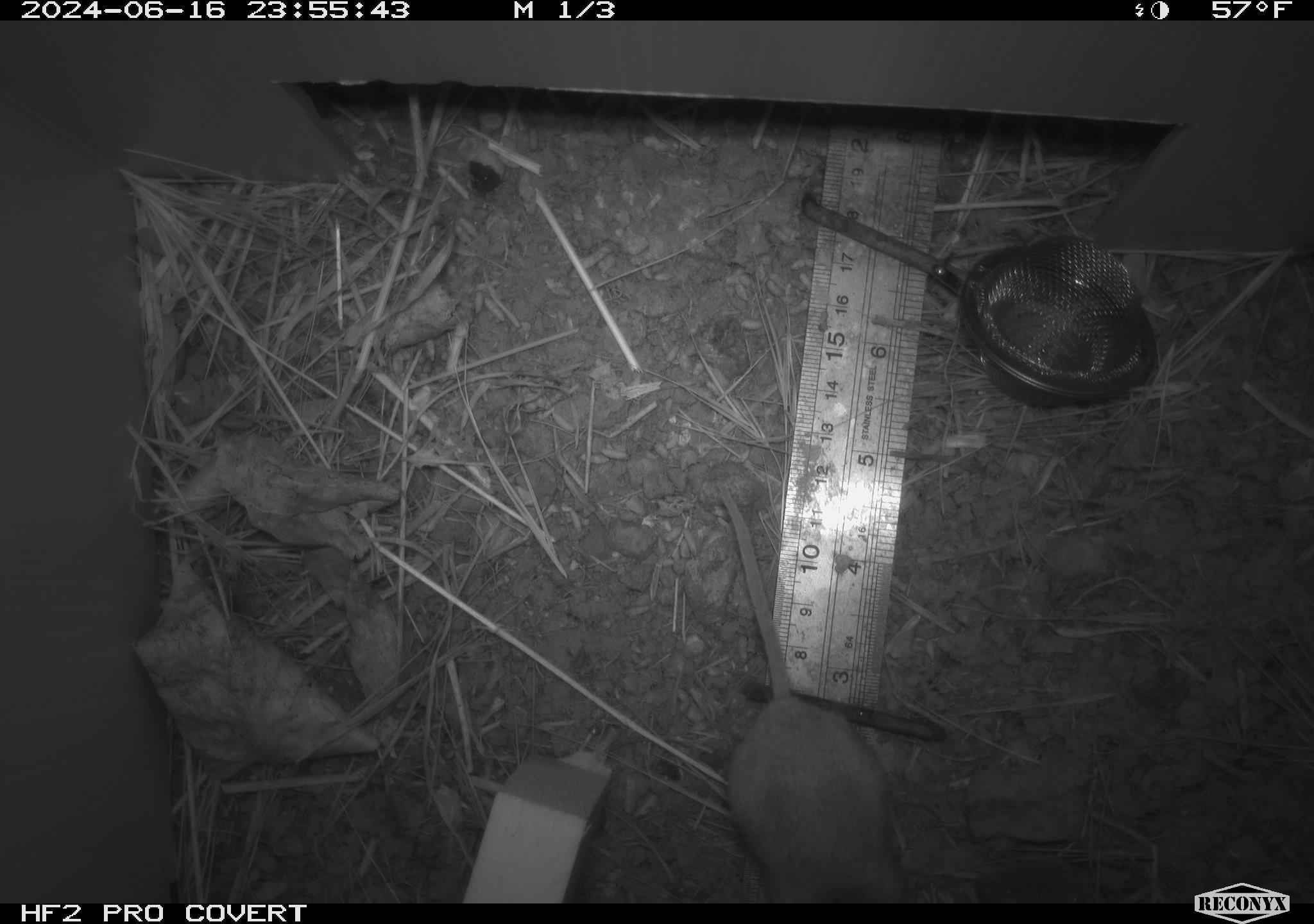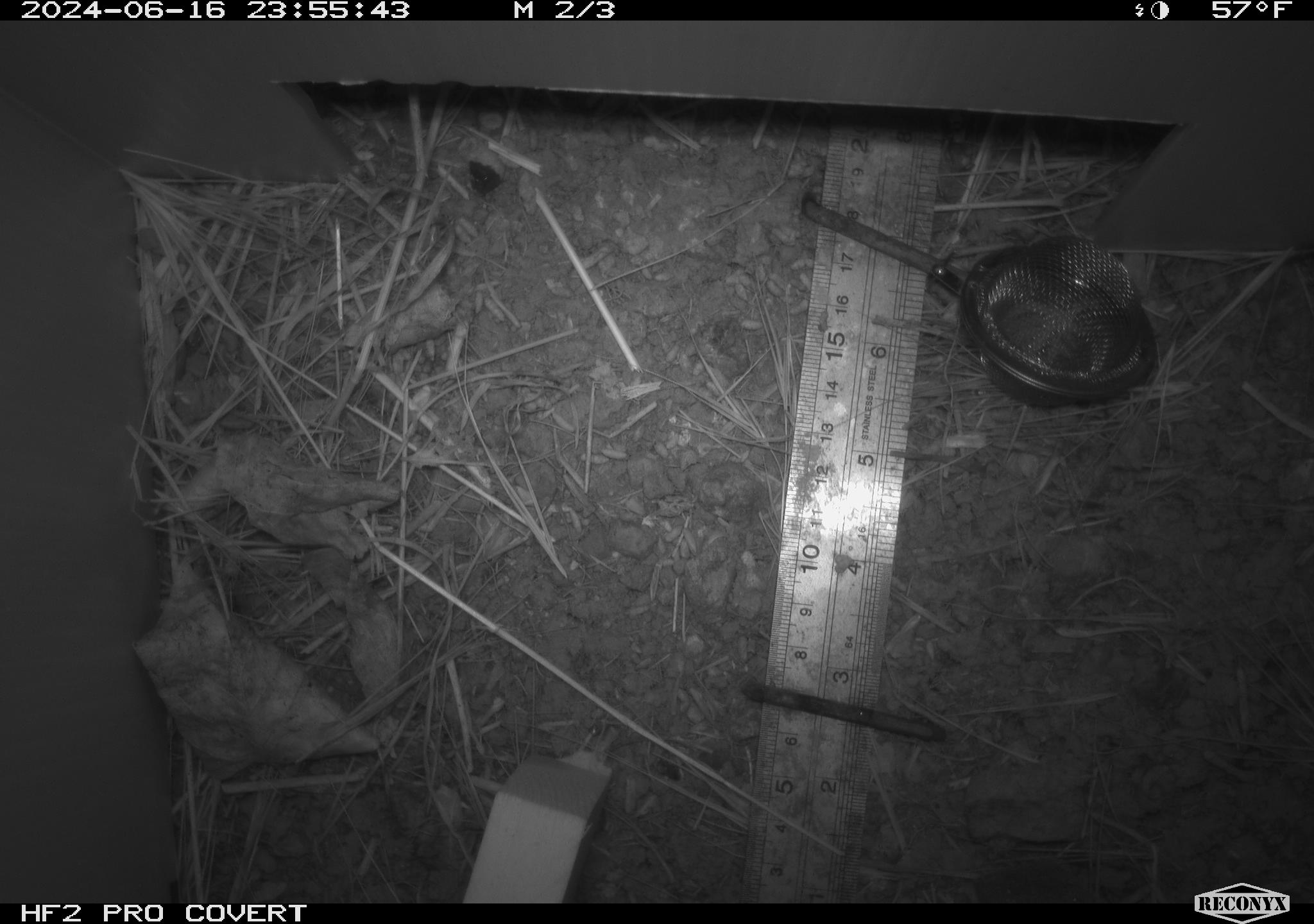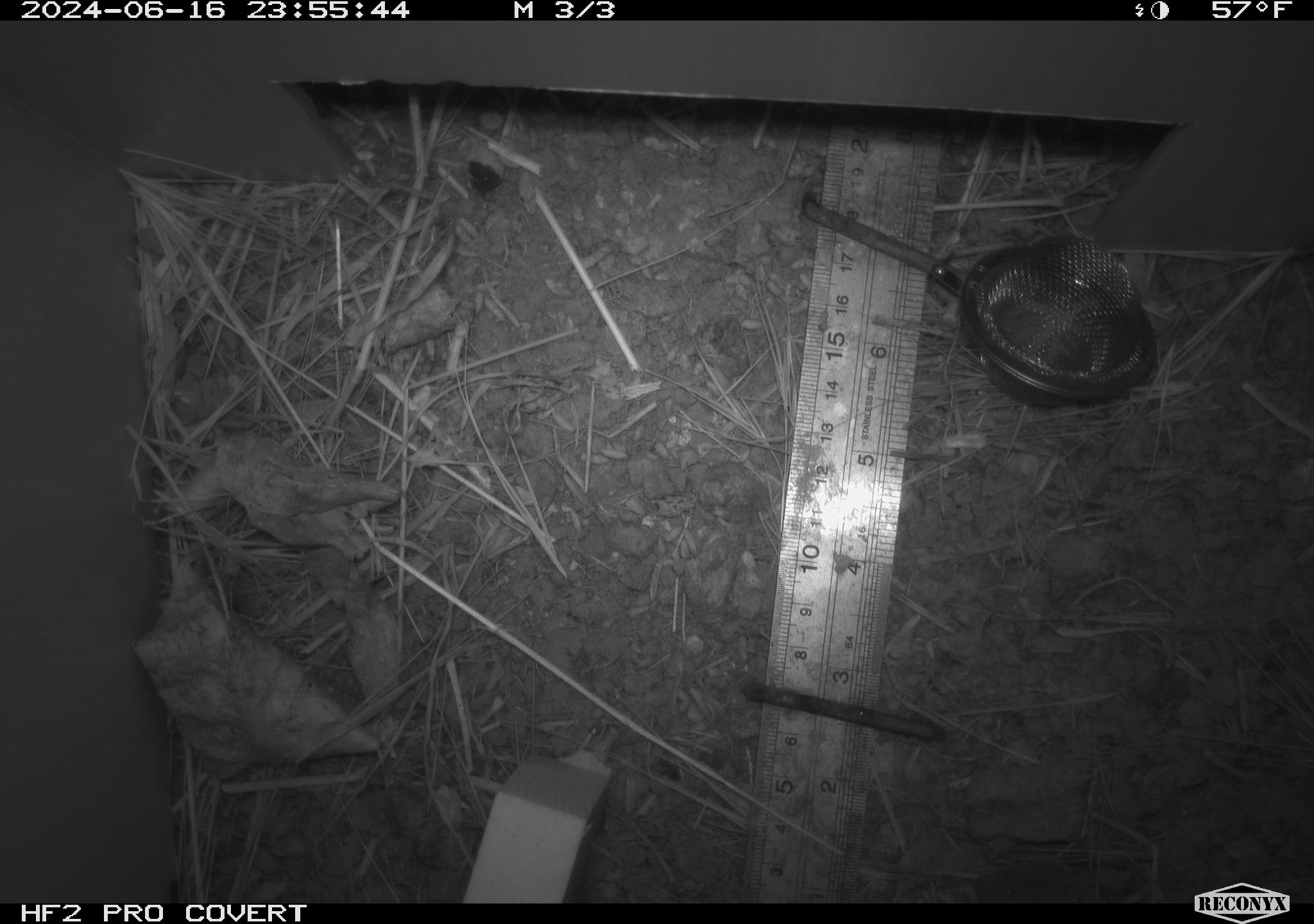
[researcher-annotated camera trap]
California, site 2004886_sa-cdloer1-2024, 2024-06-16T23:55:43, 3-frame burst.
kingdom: Animalia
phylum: Chordata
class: Mammalia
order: Rodentia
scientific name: Rodentia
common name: mouse species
Mouse species (Rodentia).